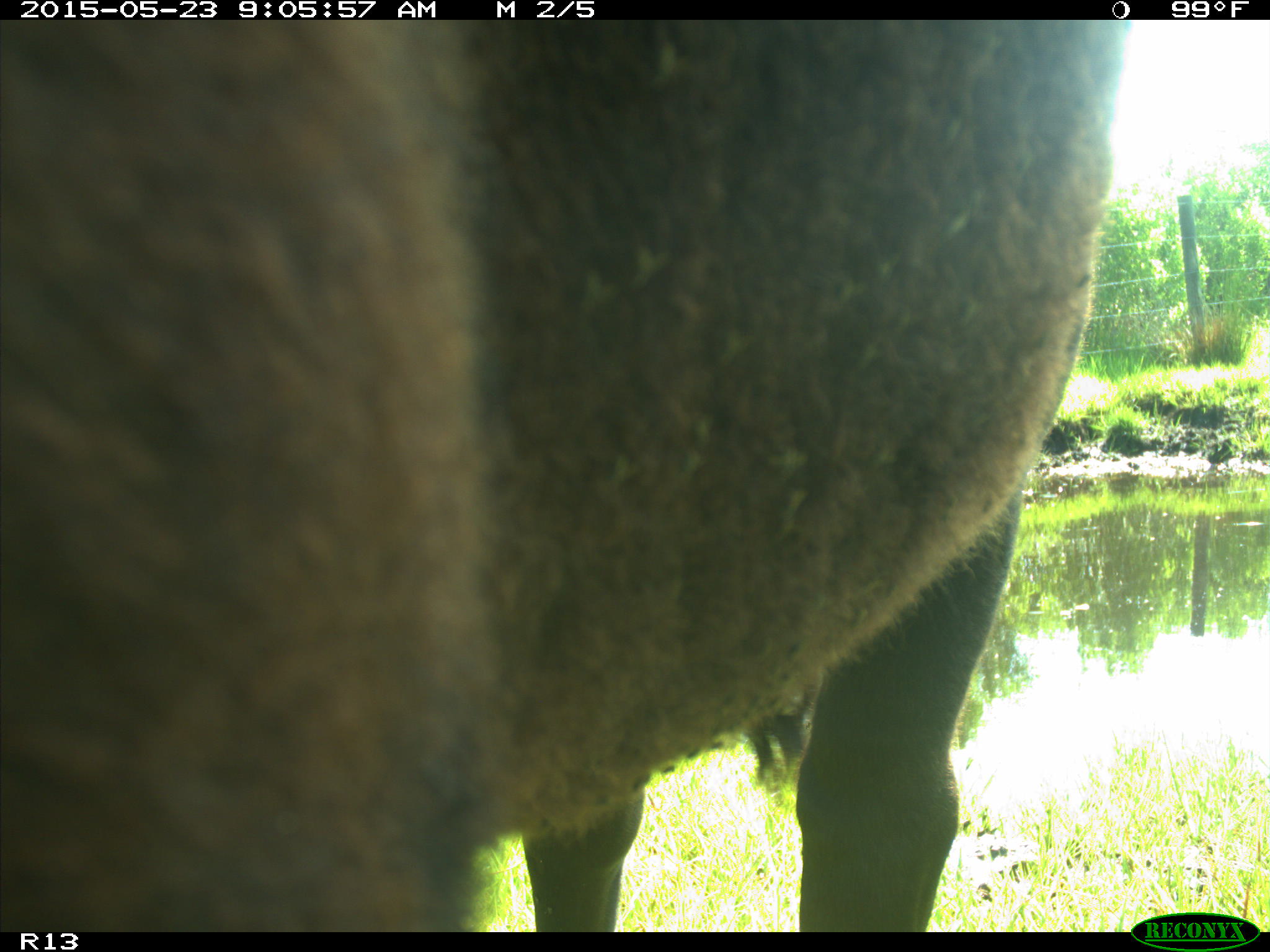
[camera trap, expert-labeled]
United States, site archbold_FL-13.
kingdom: Animalia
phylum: Chordata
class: Mammalia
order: Artiodactyla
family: Bovidae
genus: Bos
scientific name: Bos taurus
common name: domestic cow